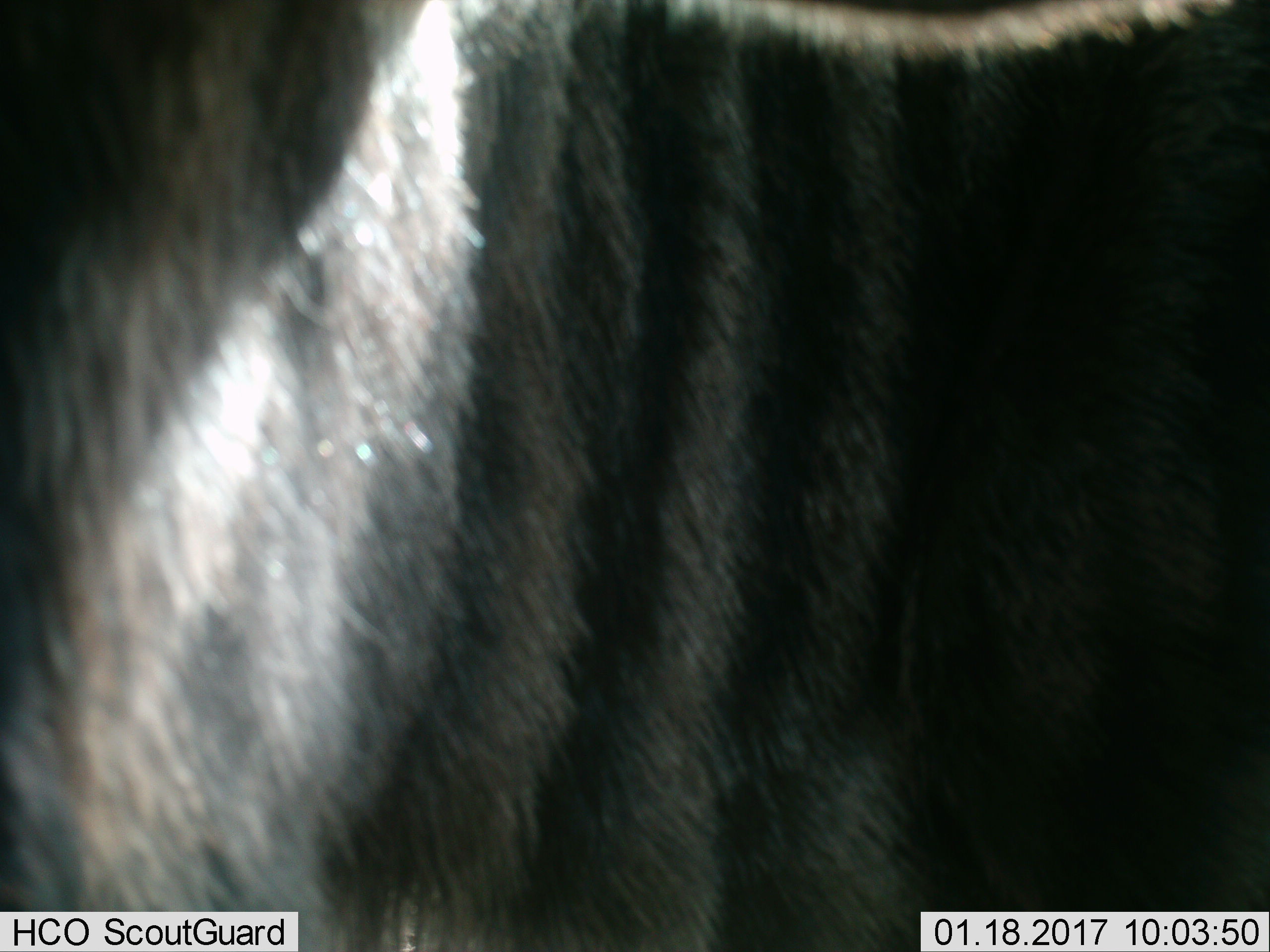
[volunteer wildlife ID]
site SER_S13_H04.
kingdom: Animalia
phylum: Chordata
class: Mammalia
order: Artiodactyla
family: Bovidae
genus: Connochaetes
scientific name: Connochaetes taurinus taurinus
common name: blue wildebeest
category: wildebeestblue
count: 1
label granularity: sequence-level